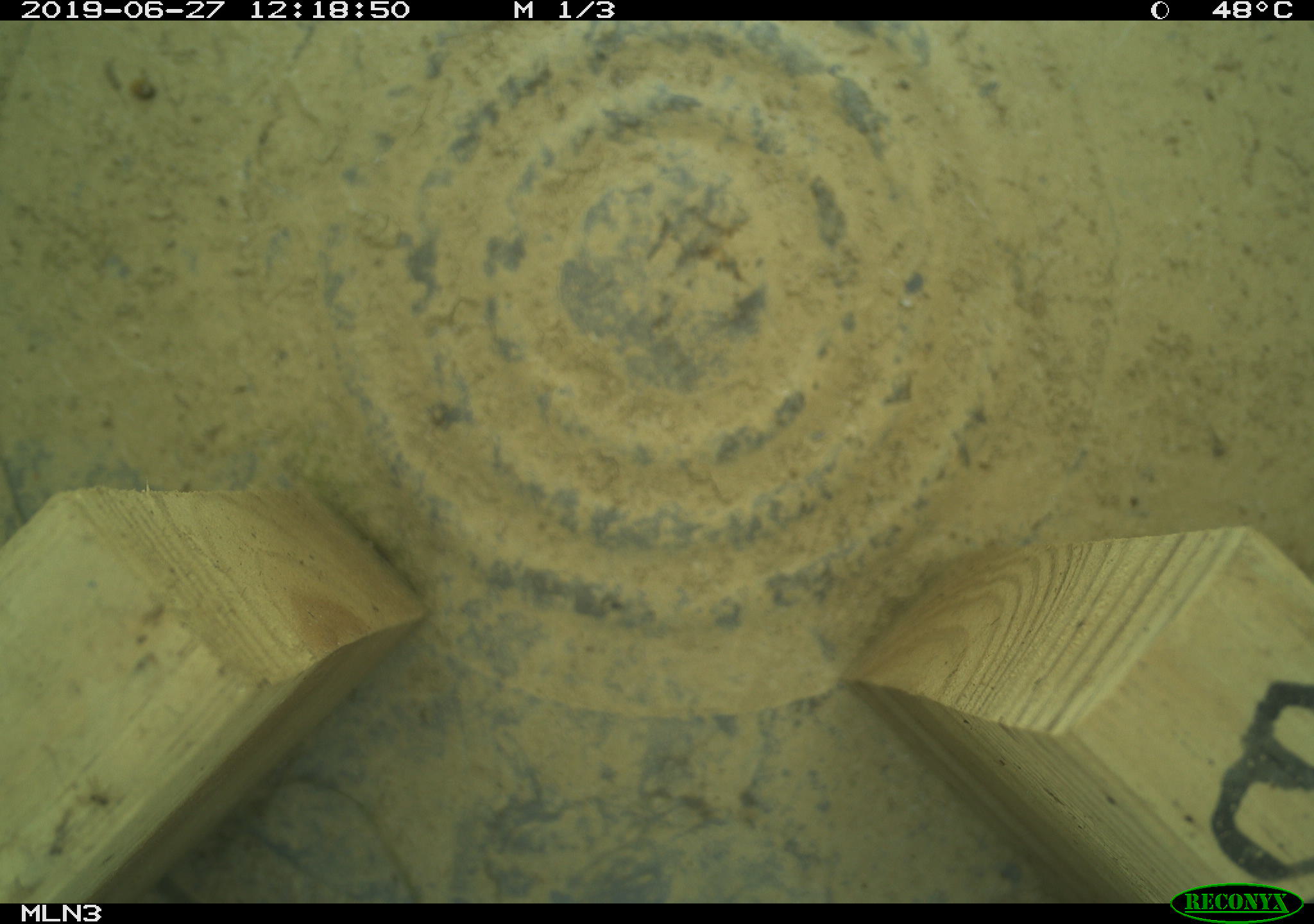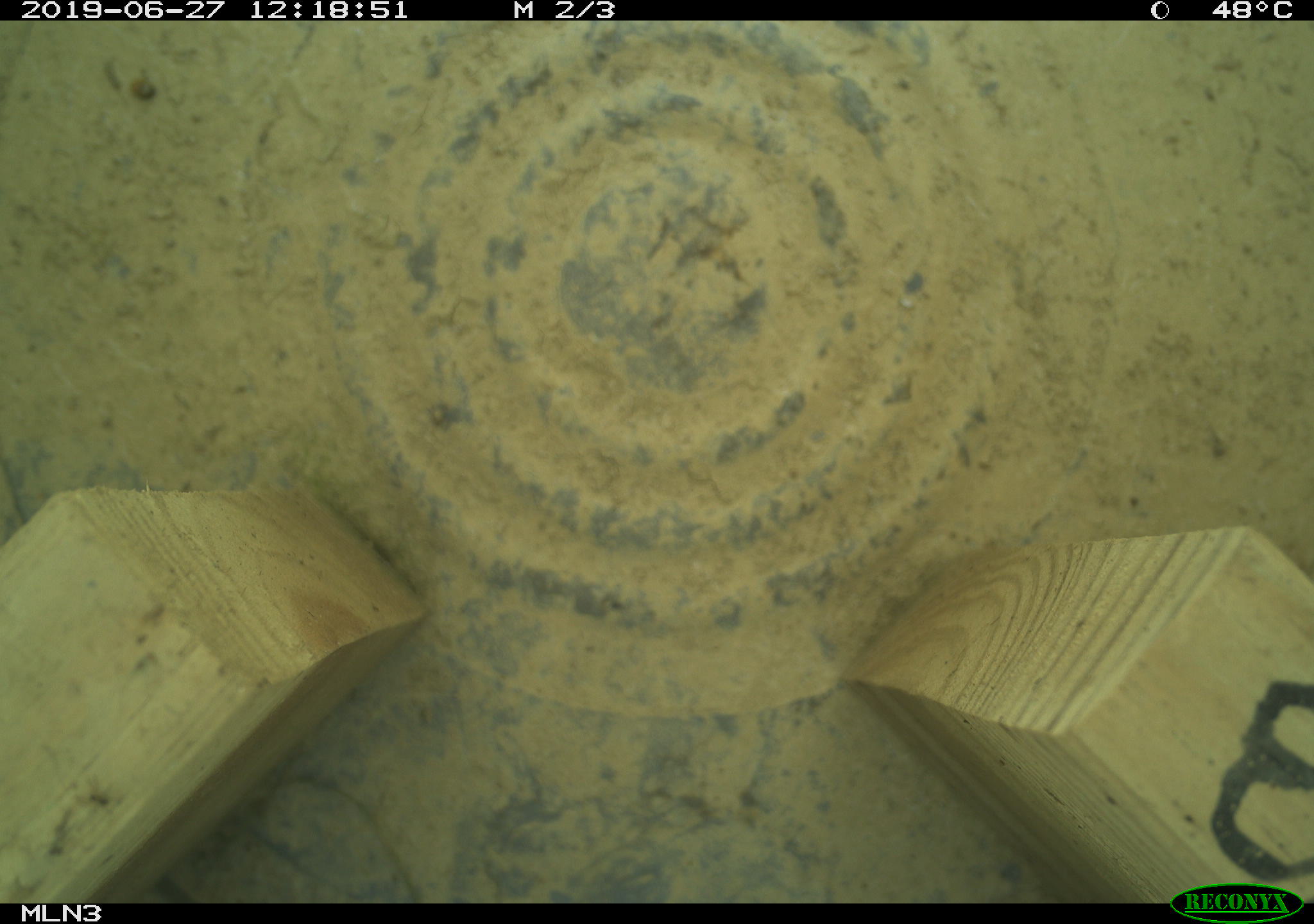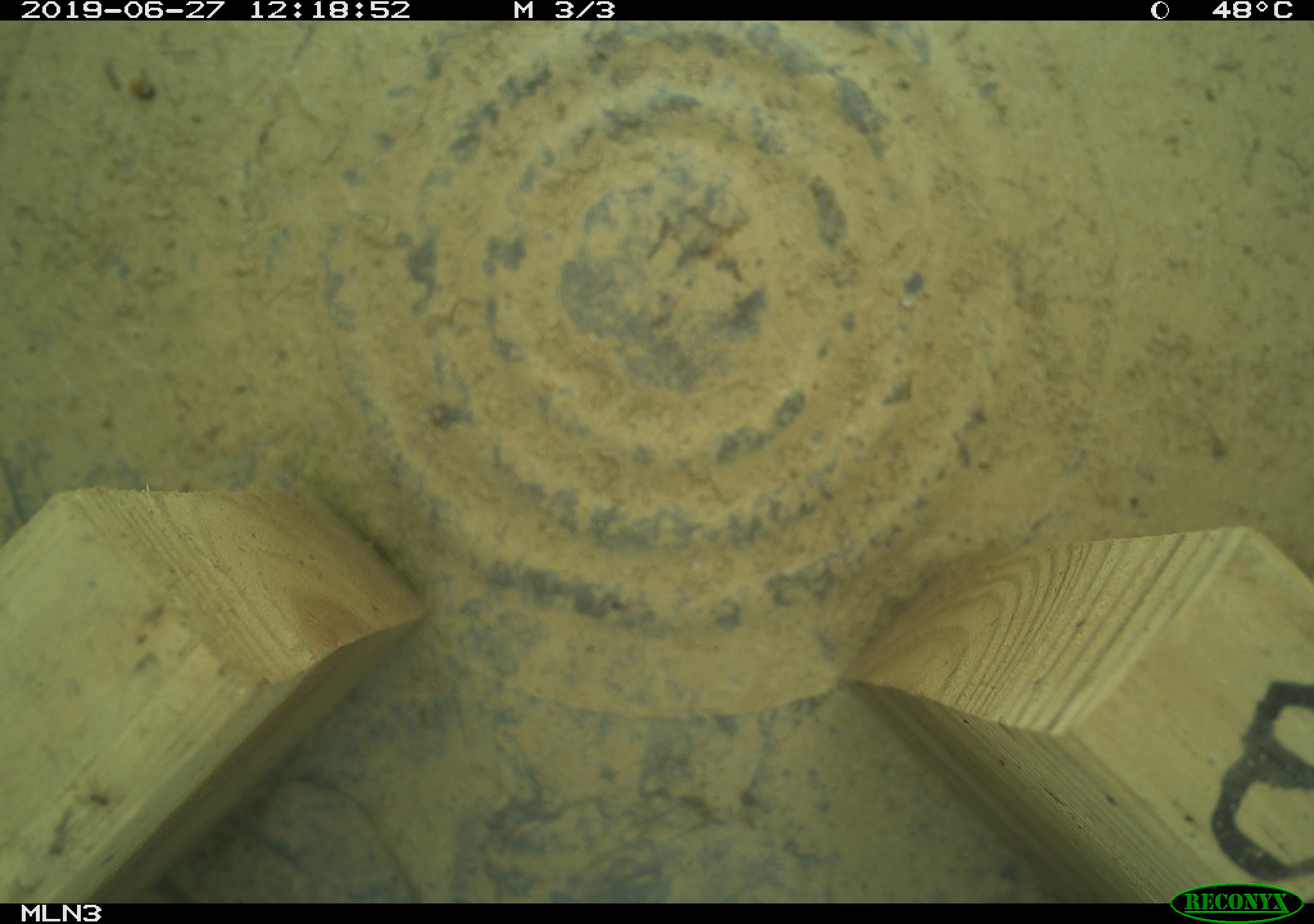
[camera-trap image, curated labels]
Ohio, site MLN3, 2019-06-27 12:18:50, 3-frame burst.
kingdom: Animalia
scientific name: Animalia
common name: animal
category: invertebrate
Invertebrate (animal) (Animalia).